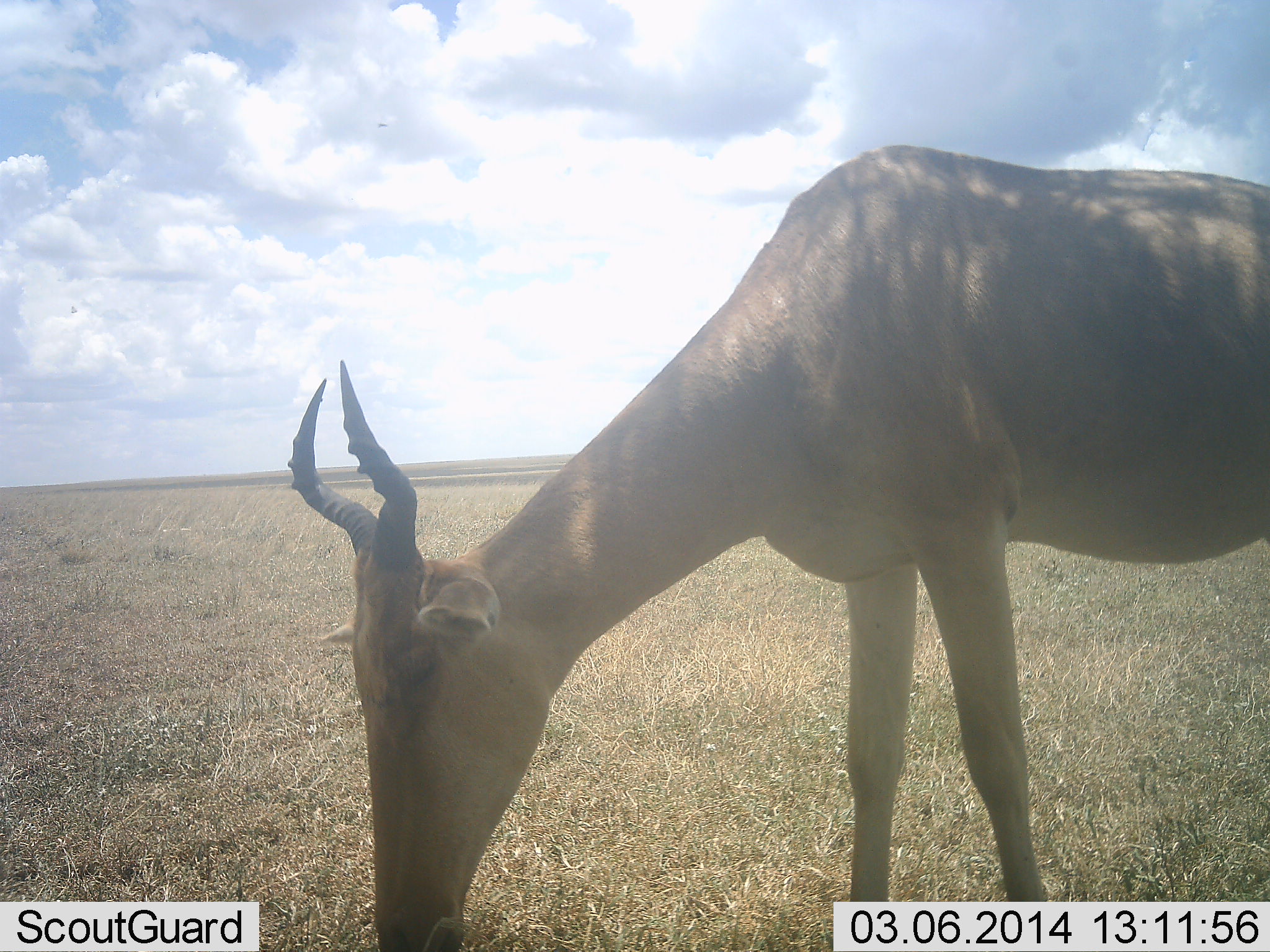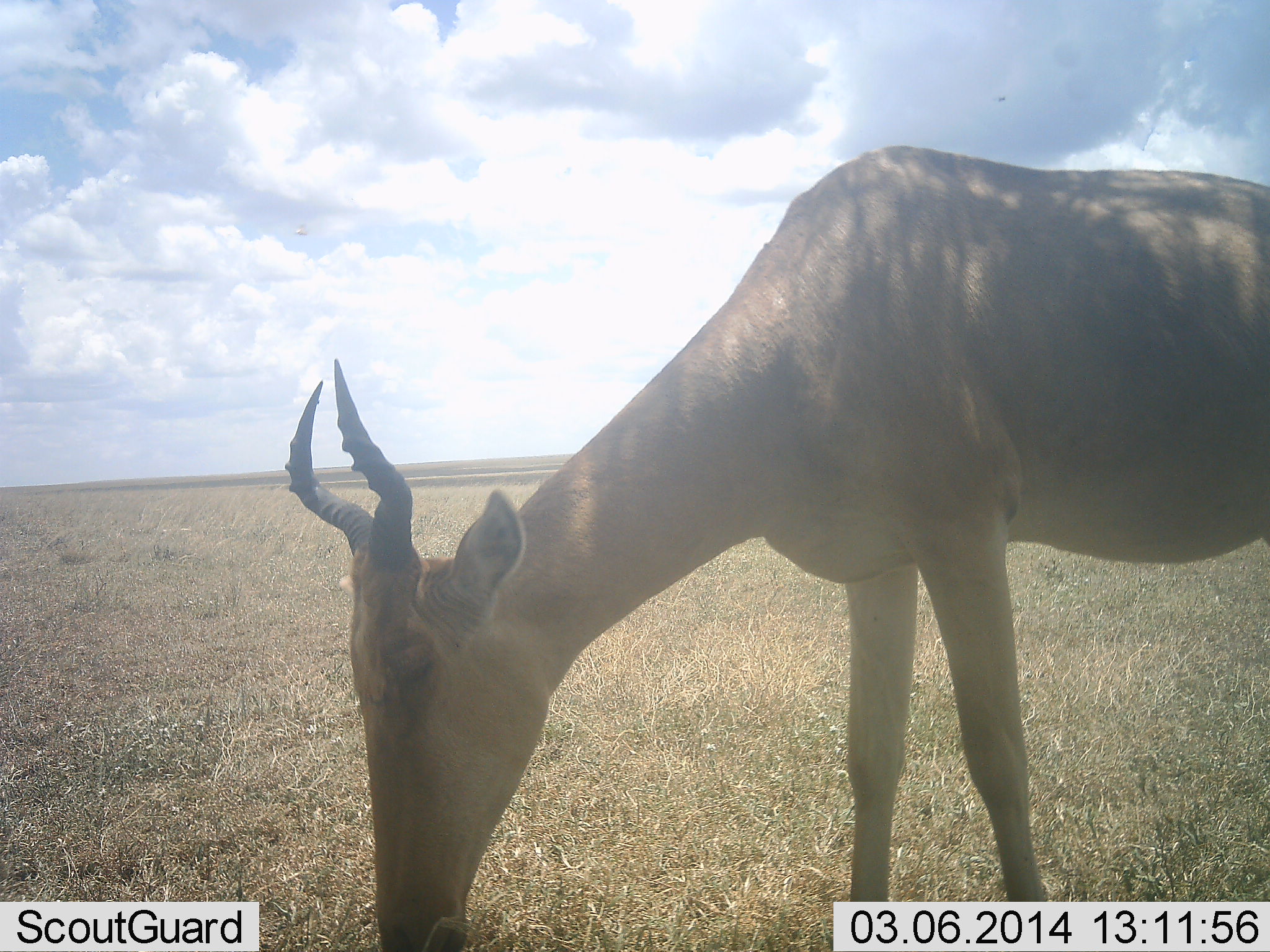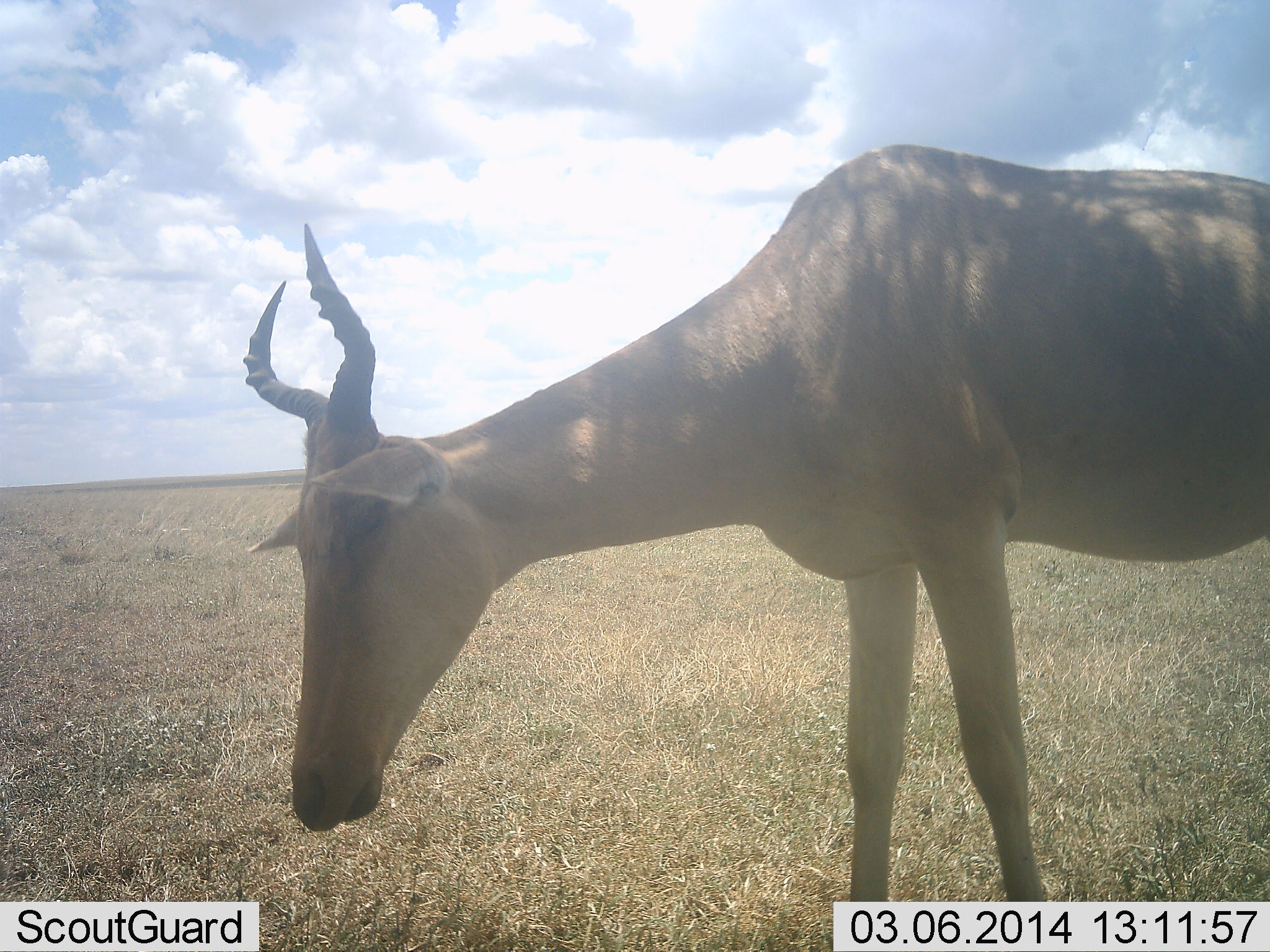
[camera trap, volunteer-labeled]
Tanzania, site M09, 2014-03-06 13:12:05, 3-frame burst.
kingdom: Animalia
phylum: Chordata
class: Mammalia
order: Artiodactyla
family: Bovidae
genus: Alcelaphus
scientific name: Alcelaphus buselaphus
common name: hartebeest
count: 1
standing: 36%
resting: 9%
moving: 18%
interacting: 0%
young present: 0%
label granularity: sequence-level